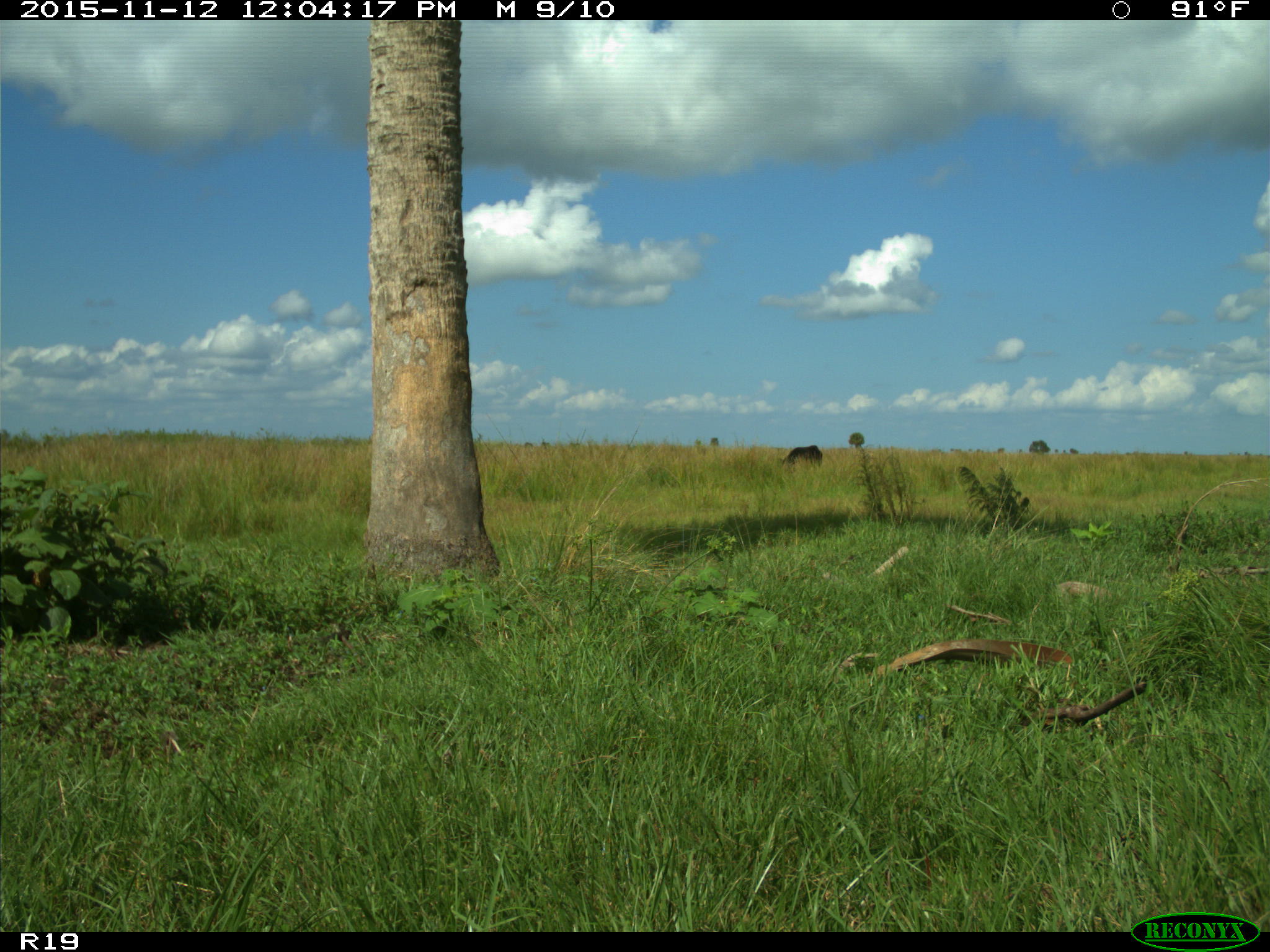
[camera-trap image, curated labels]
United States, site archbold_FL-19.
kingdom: Animalia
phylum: Chordata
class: Mammalia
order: Artiodactyla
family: Bovidae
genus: Bos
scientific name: Bos taurus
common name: domestic cow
Bos taurus (domestic cow).